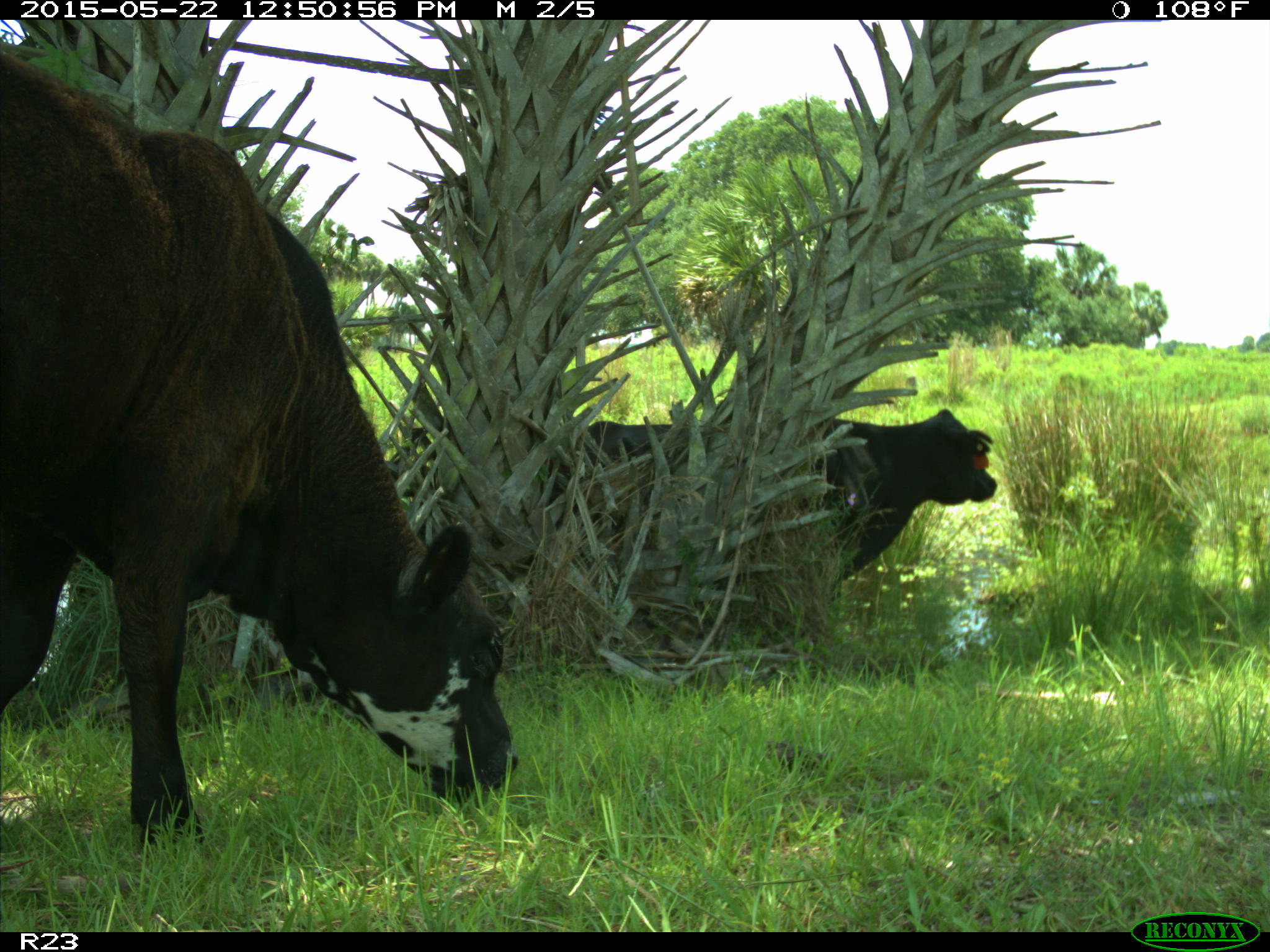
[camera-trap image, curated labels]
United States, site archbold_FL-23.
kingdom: Animalia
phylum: Chordata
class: Mammalia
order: Artiodactyla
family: Bovidae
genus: Bos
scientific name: Bos taurus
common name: domestic cow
Bos taurus (domestic cow).